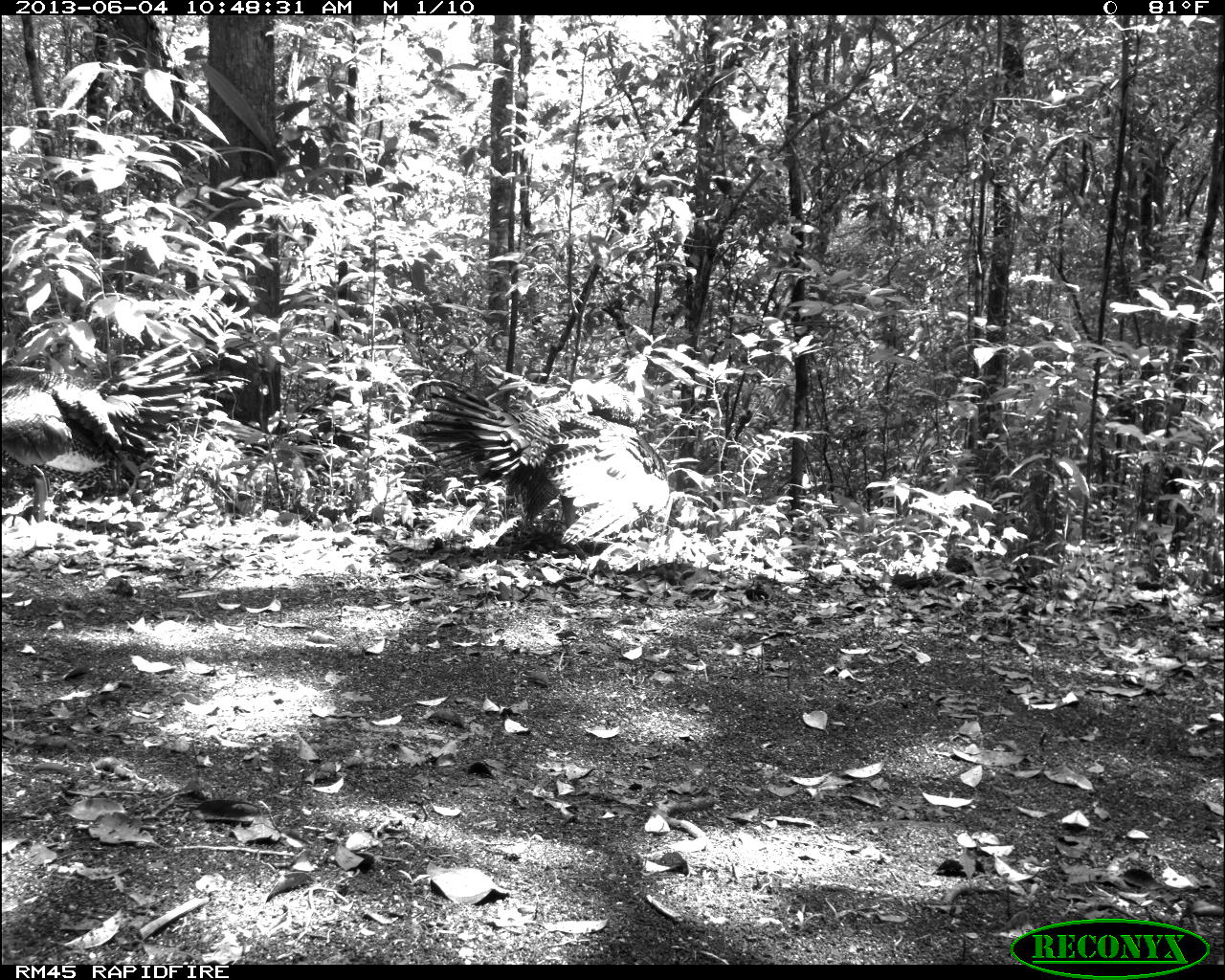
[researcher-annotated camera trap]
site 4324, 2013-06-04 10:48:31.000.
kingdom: Animalia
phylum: Chordata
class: Aves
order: Galliformes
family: Phasianidae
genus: Meleagris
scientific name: Meleagris ocellata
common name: ocellated turkey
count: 2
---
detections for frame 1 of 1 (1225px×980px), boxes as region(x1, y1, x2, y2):
meleagris ocellata: region(421, 365, 676, 551); region(0, 330, 193, 521)